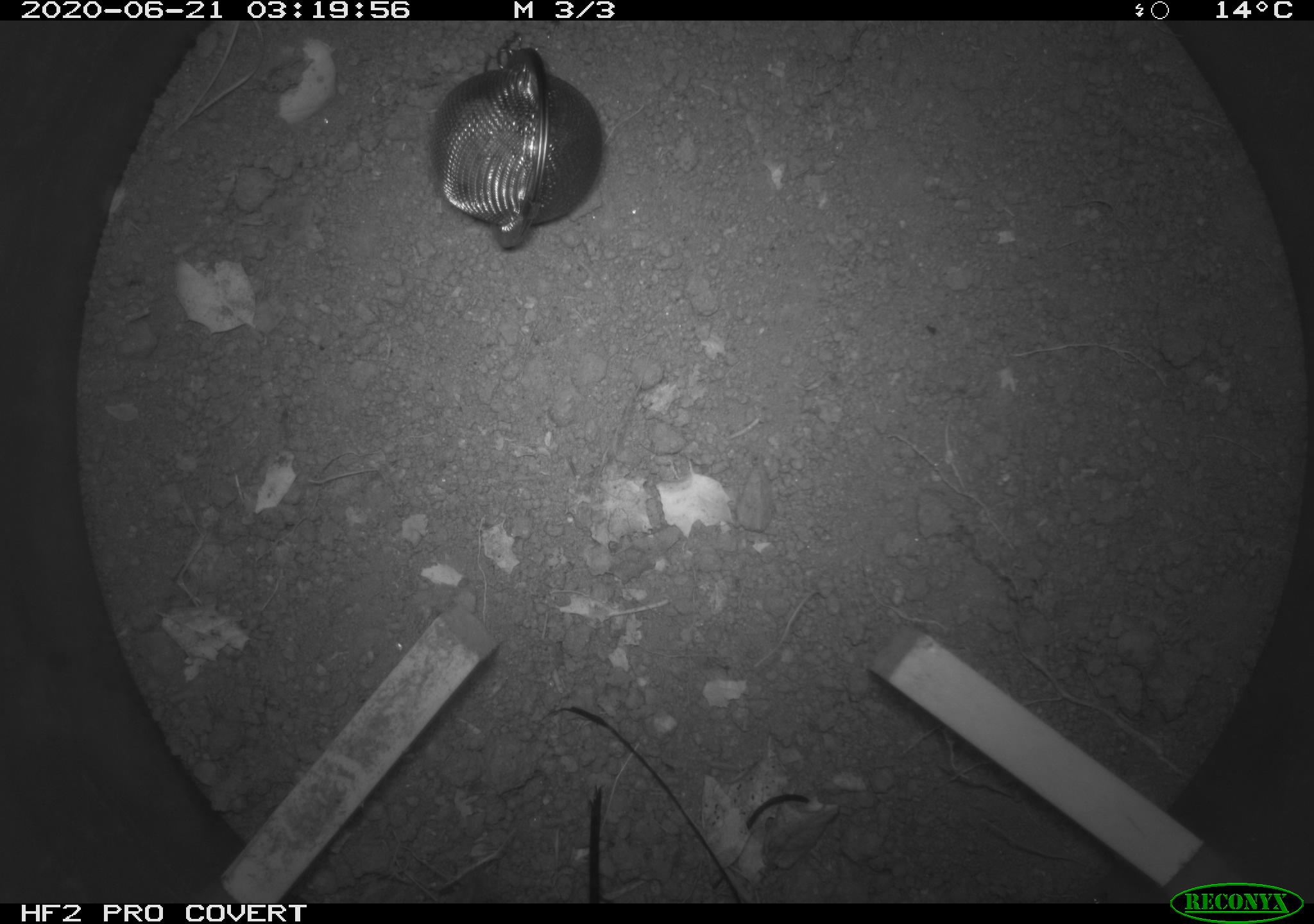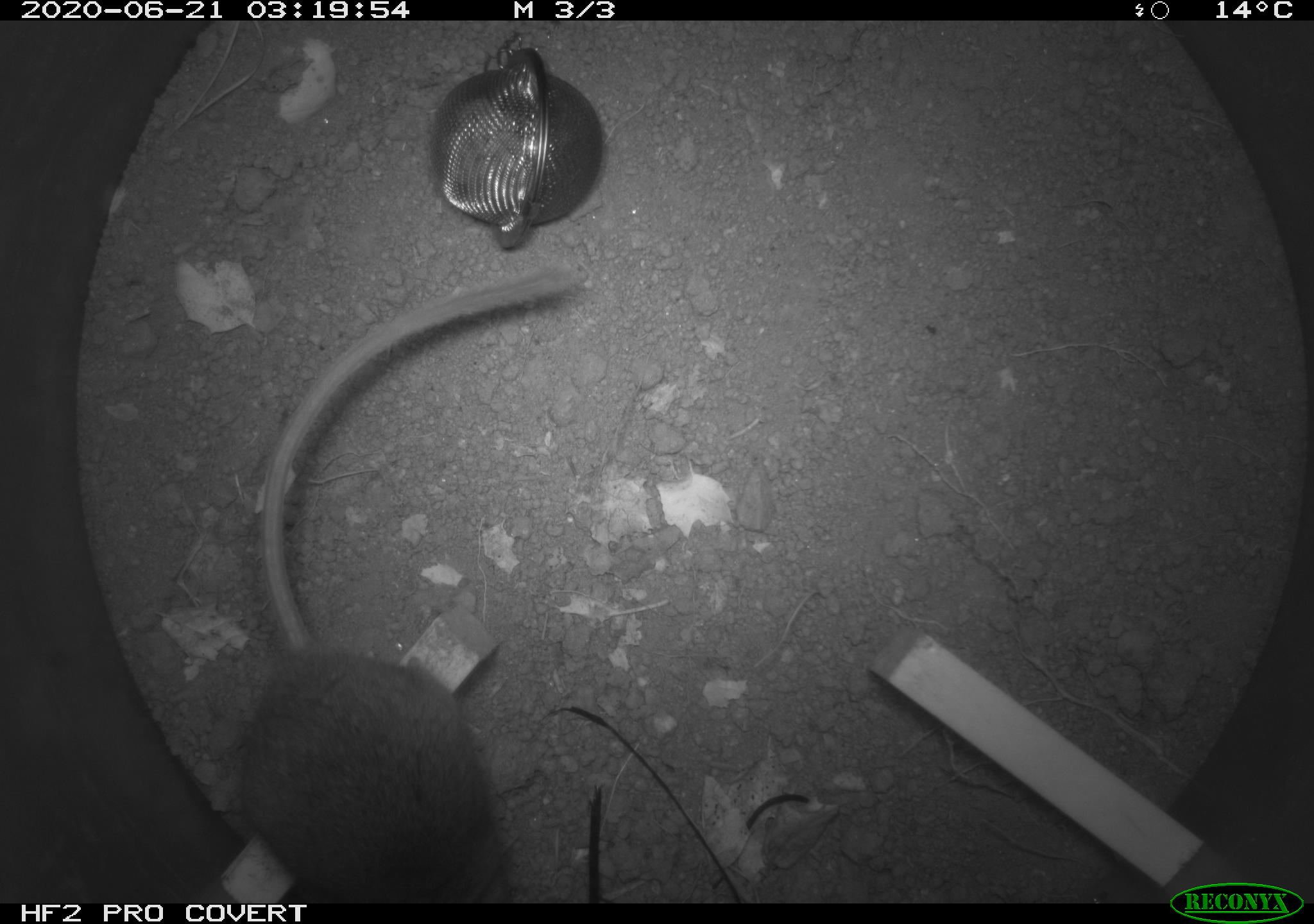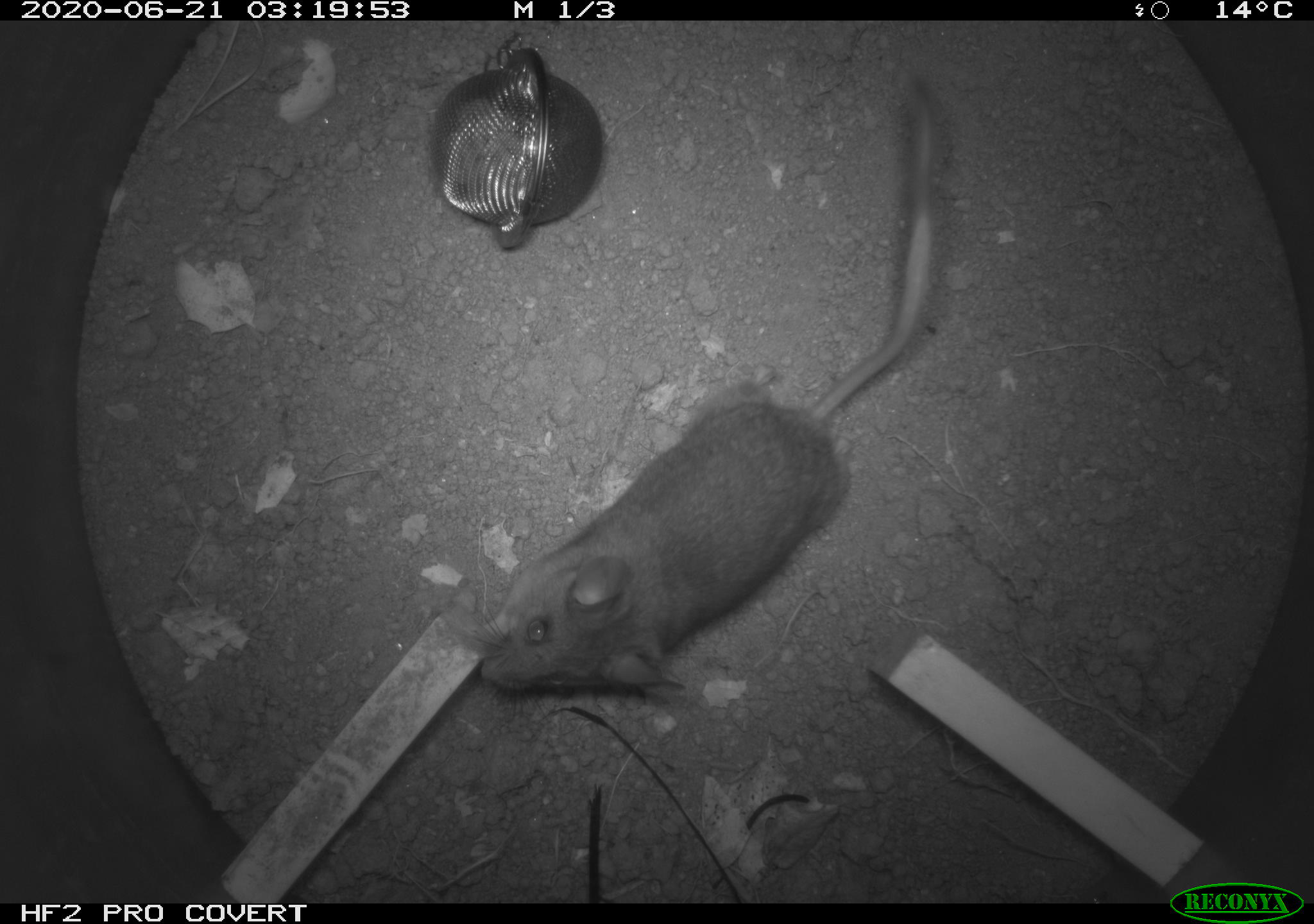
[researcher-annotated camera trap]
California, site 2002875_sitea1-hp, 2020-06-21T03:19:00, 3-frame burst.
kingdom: Animalia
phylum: Chordata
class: Mammalia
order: Rodentia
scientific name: Rodentia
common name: mouse species